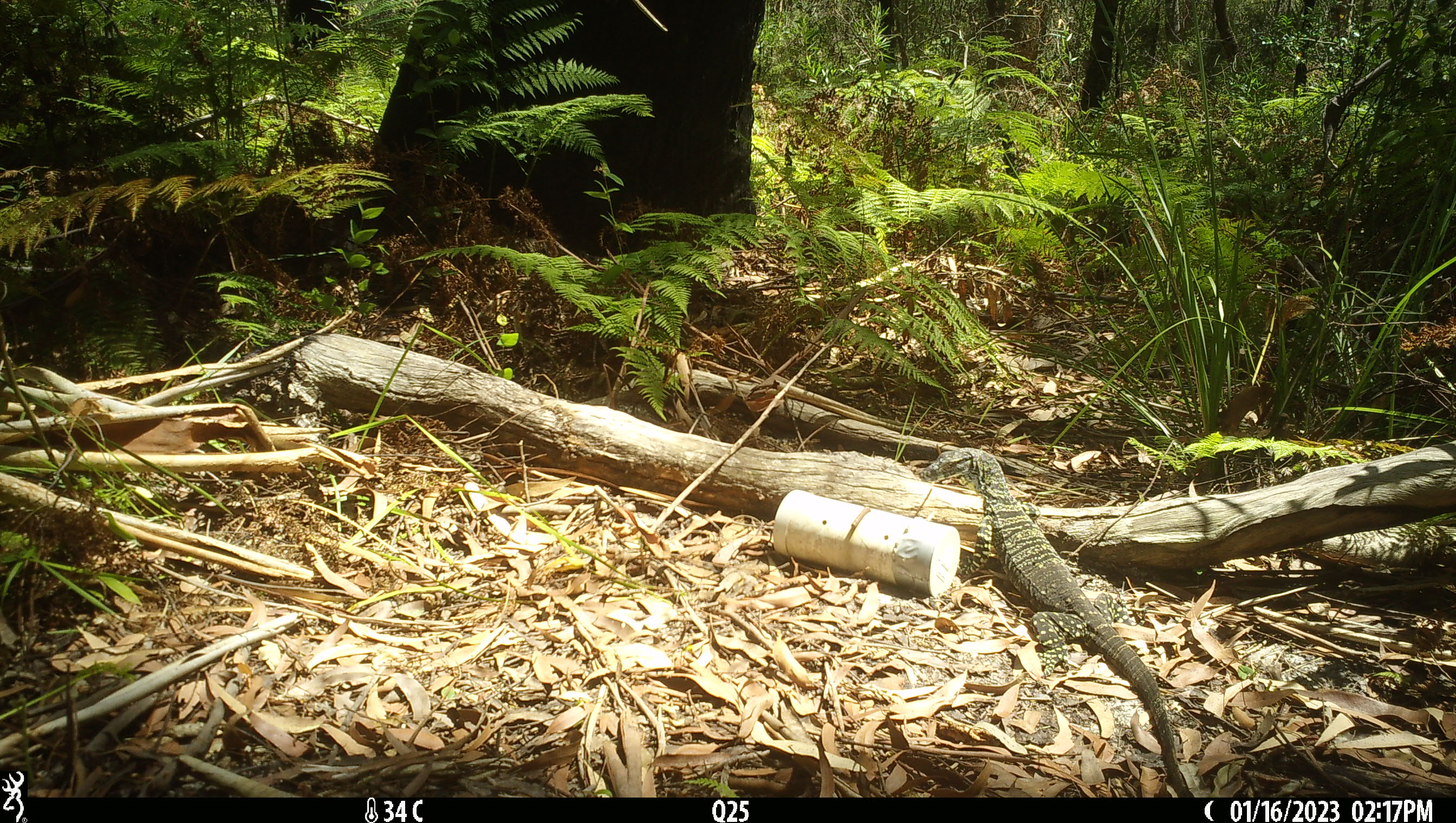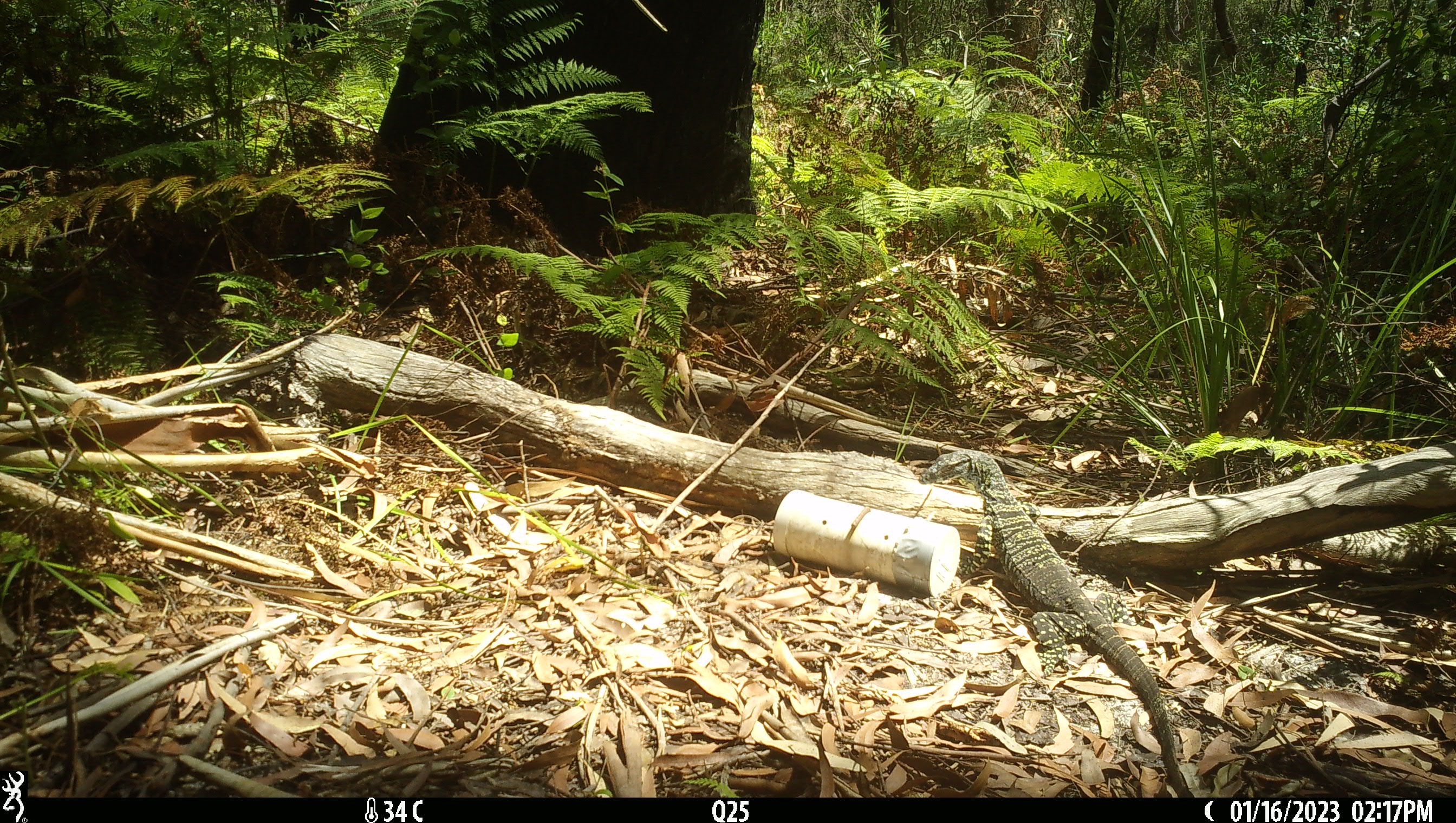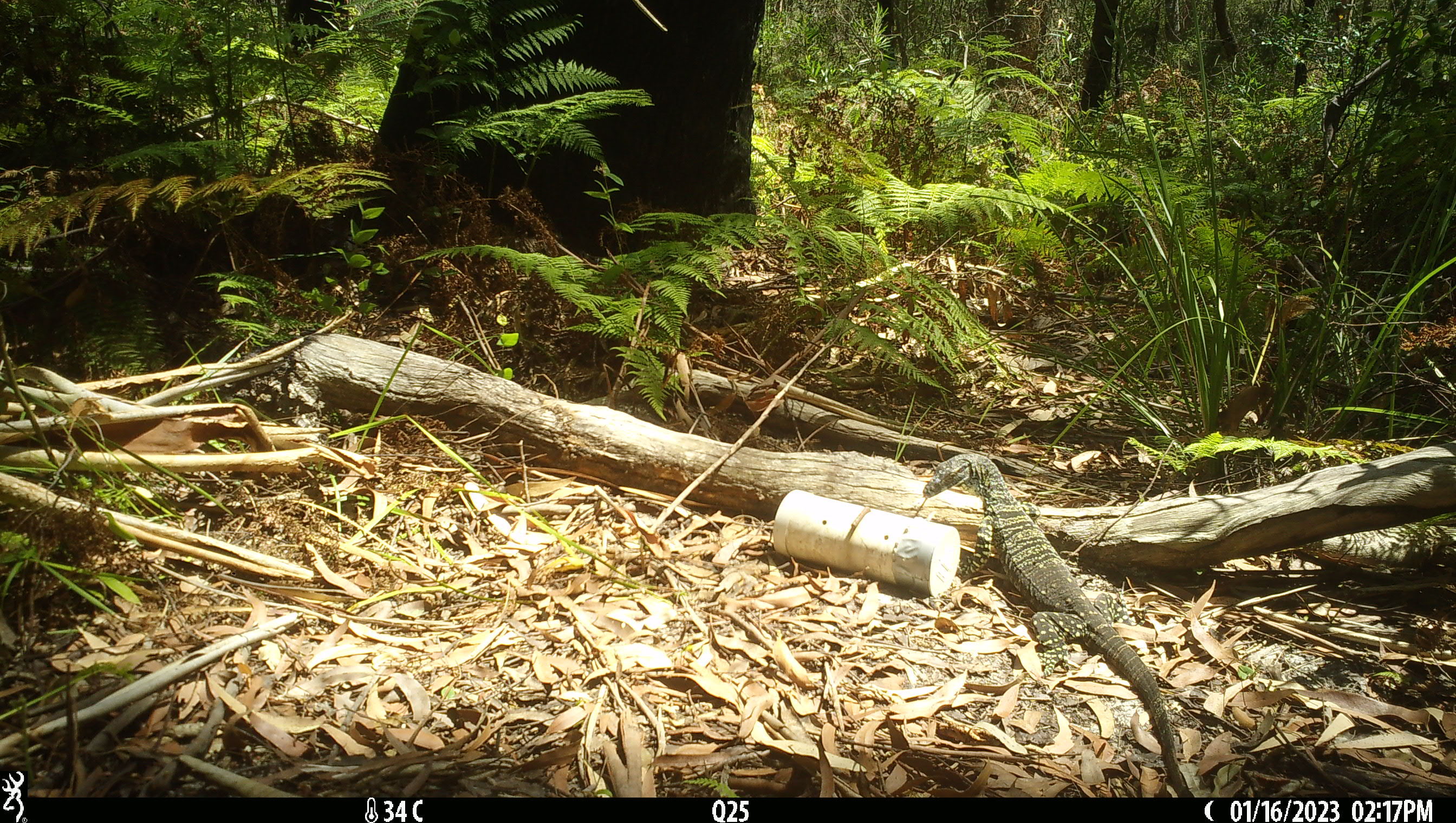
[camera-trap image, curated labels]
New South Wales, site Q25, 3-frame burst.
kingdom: Animalia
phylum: Chordata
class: Reptilia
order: Squamata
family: Varanidae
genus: Varanus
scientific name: Varanus varius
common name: lace monitor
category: goanna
Goanna (lace monitor) (Varanus varius).